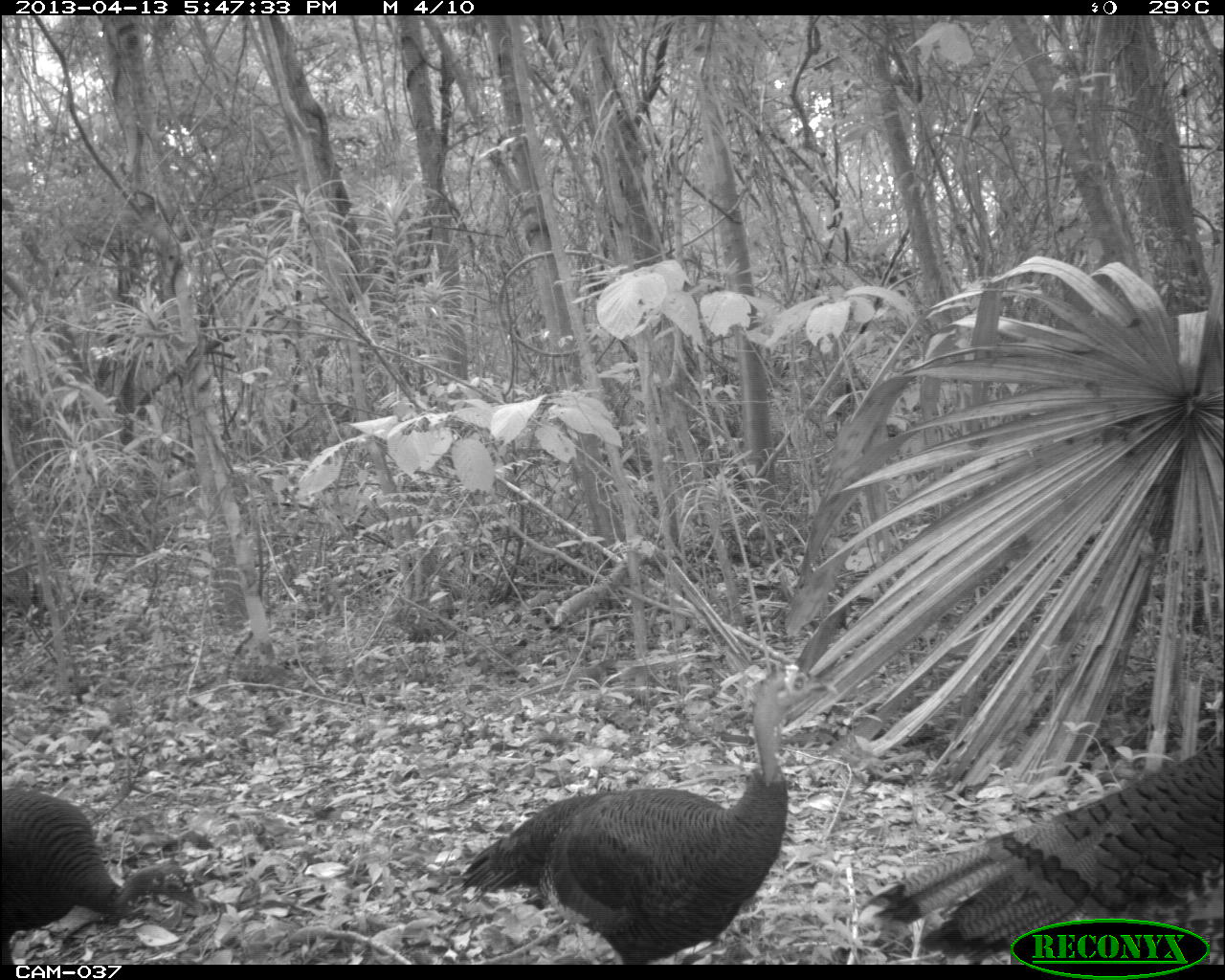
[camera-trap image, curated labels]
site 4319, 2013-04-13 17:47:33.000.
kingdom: Animalia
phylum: Chordata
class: Aves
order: Galliformes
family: Phasianidae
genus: Meleagris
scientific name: Meleagris ocellata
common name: ocellated turkey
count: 3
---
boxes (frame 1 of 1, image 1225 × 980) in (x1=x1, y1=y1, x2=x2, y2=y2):
meleagris ocellata: (x1=453, y1=658, x2=821, y2=965); (x1=866, y1=728, x2=1225, y2=965); (x1=0, y1=789, x2=205, y2=963)